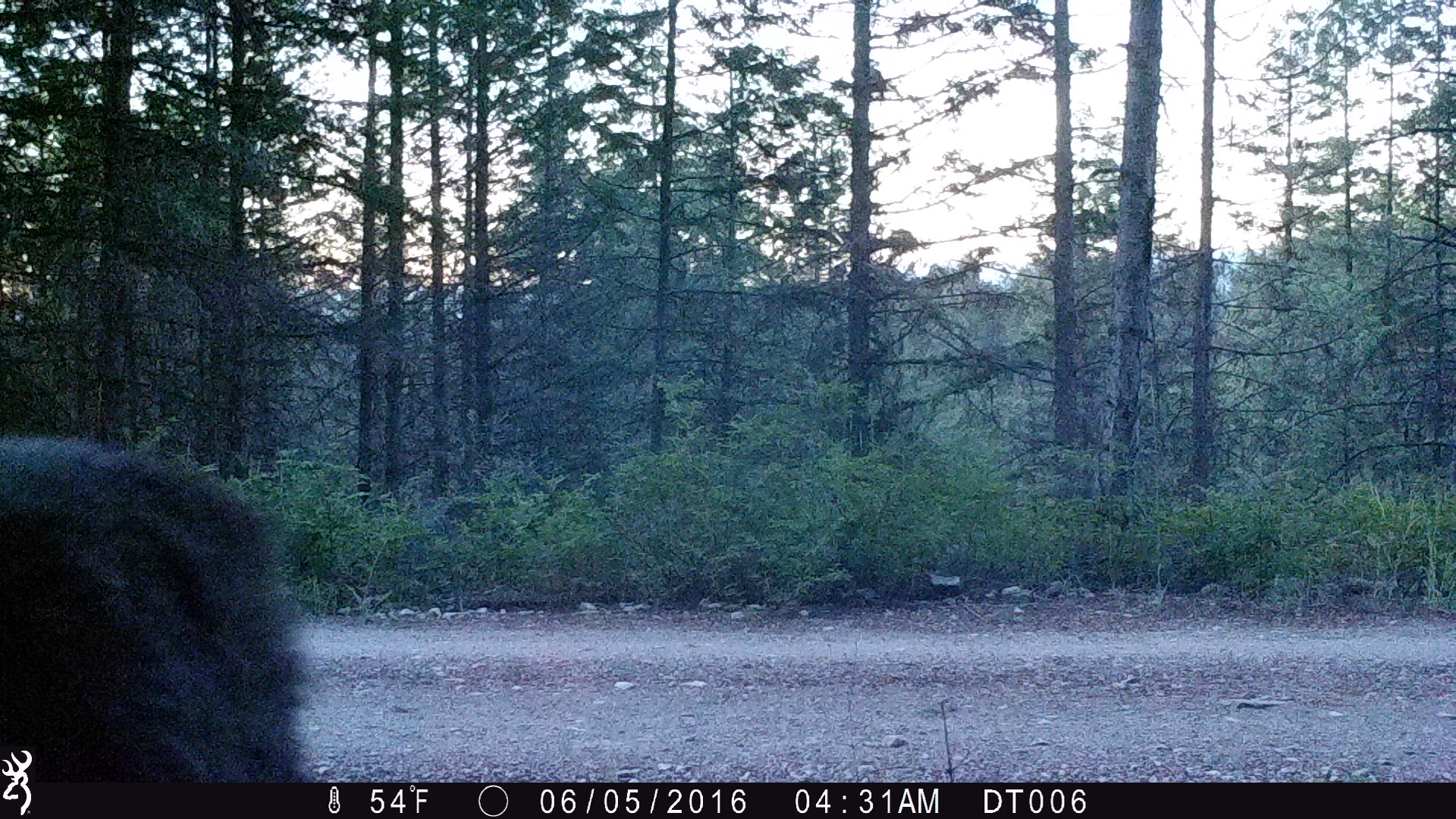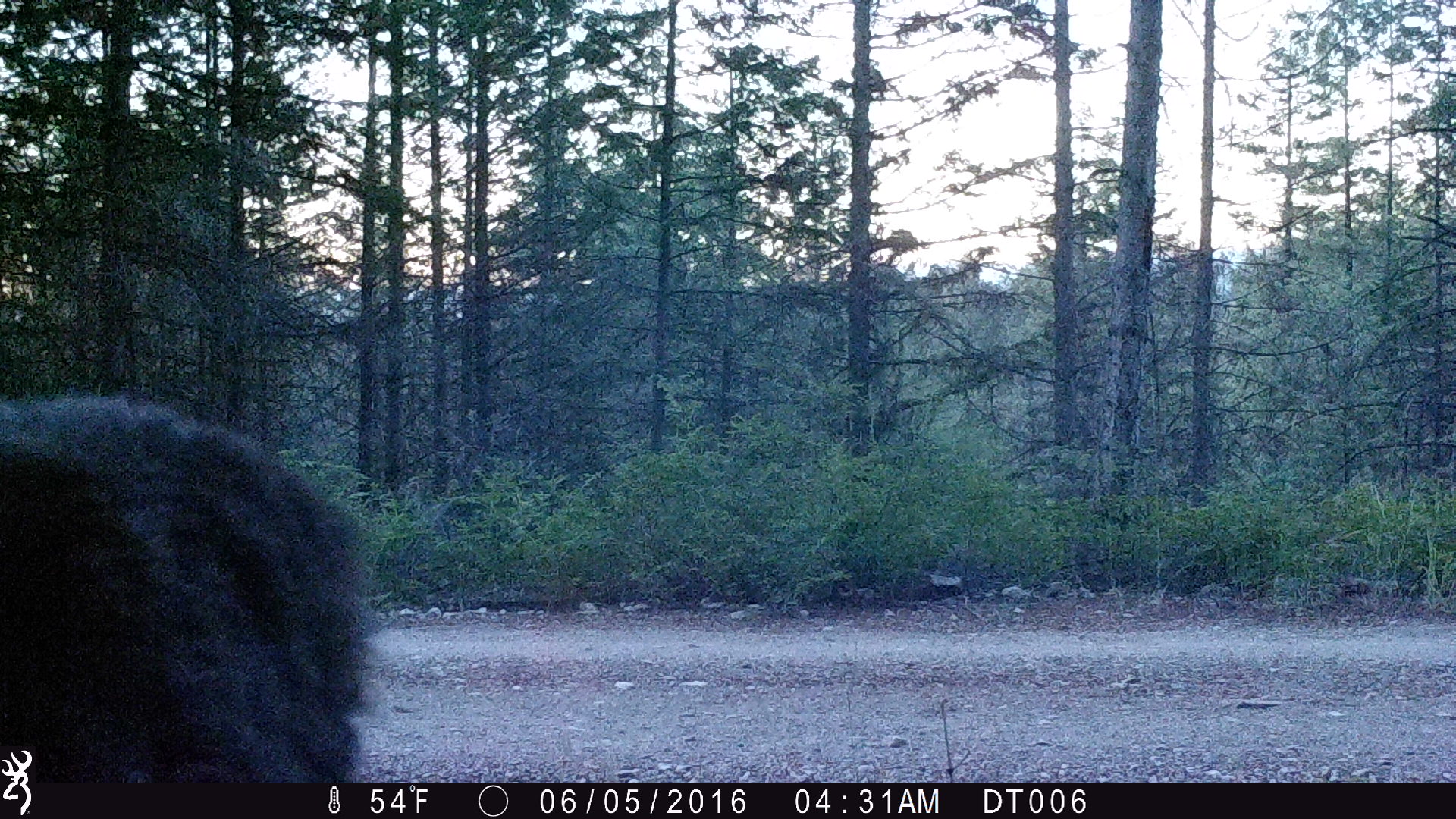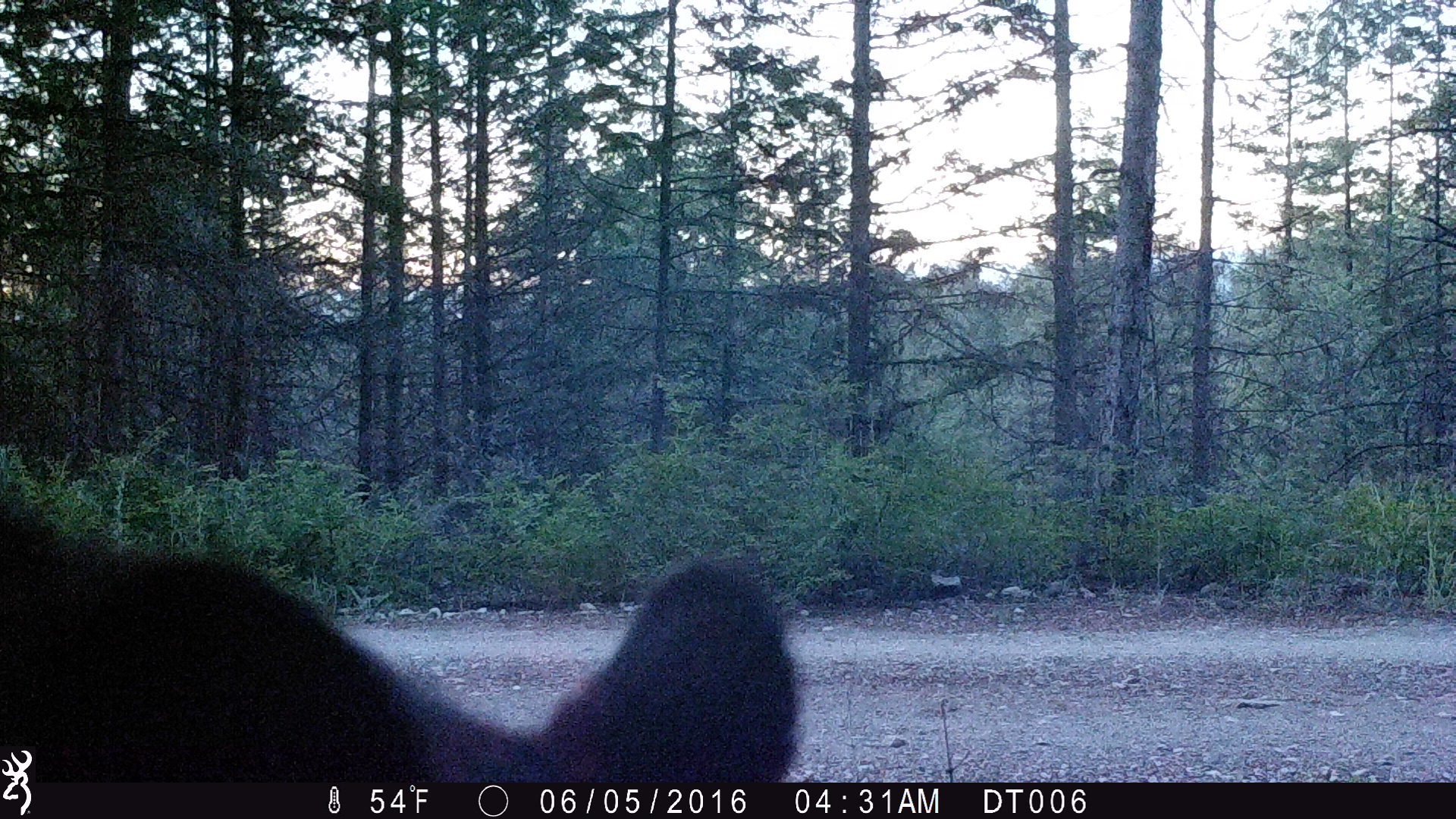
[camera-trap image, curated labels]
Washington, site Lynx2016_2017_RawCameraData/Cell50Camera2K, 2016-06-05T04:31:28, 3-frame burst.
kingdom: Animalia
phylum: Chordata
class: Mammalia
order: Carnivora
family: Ursidae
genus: Ursus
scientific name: Ursus americanus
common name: american black bear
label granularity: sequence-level